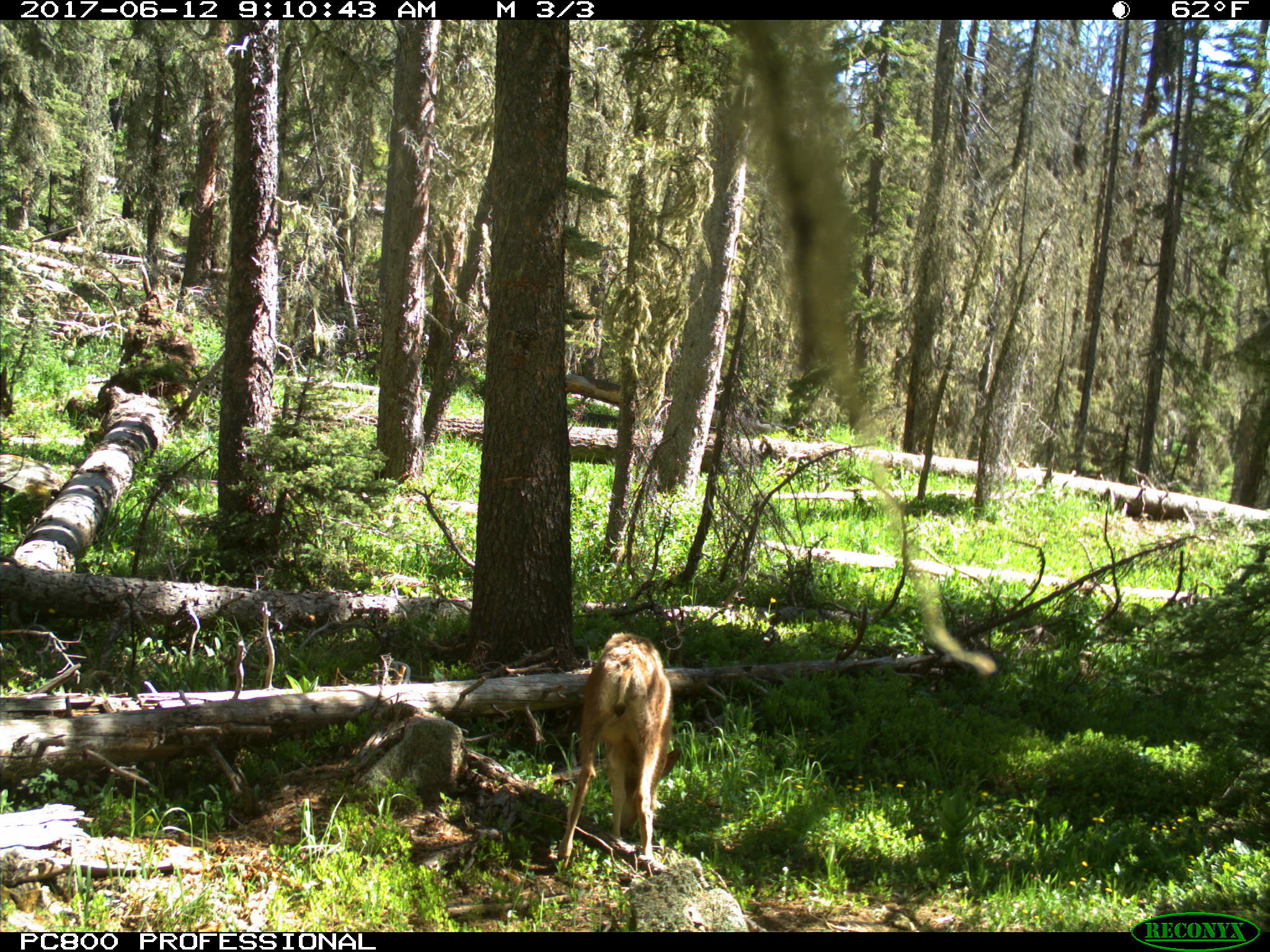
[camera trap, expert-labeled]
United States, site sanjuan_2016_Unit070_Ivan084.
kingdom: Animalia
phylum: Chordata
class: Mammalia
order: Artiodactyla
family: Cervidae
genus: Odocoileus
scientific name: Odocoileus hemionus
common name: mule deer